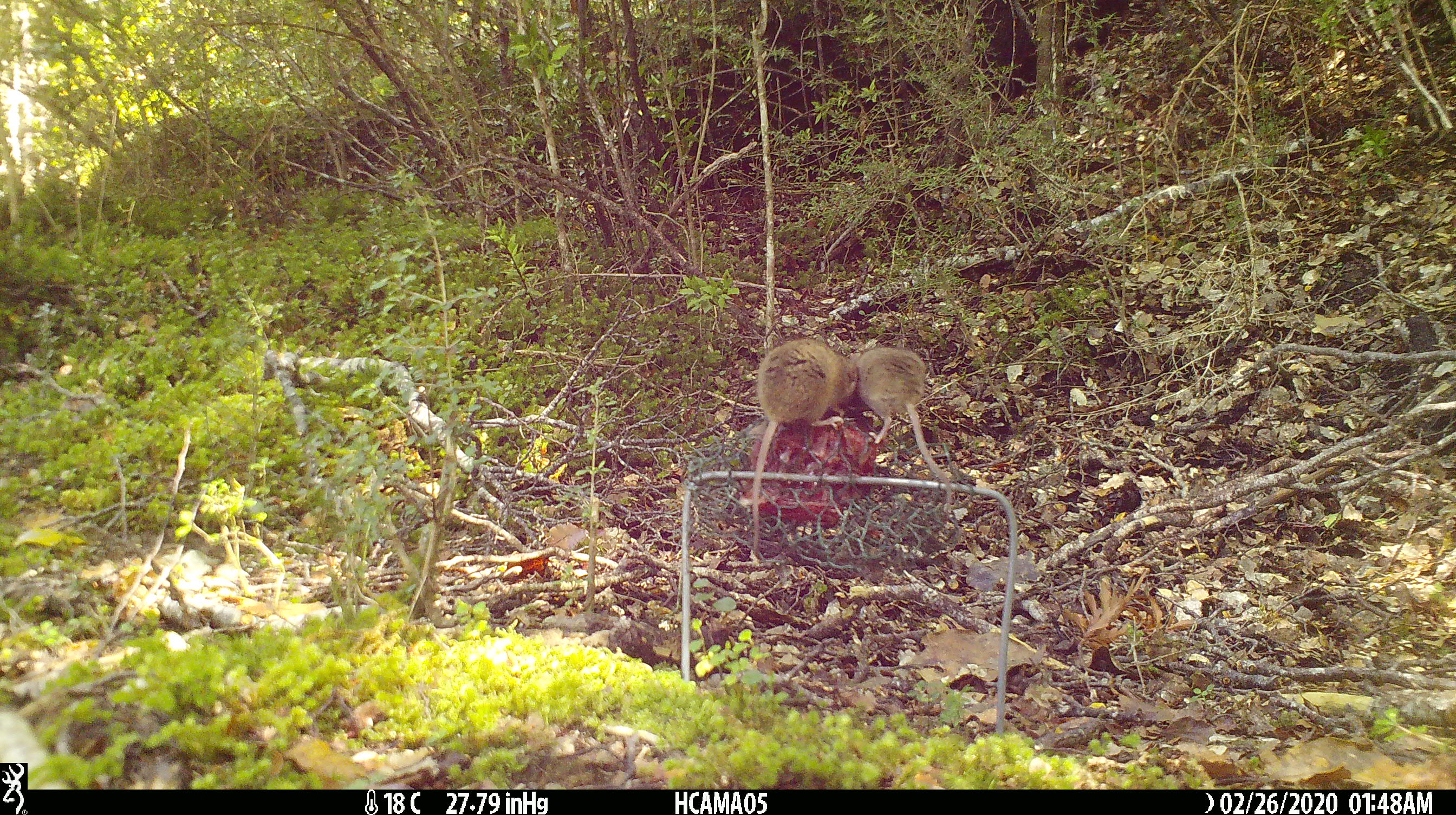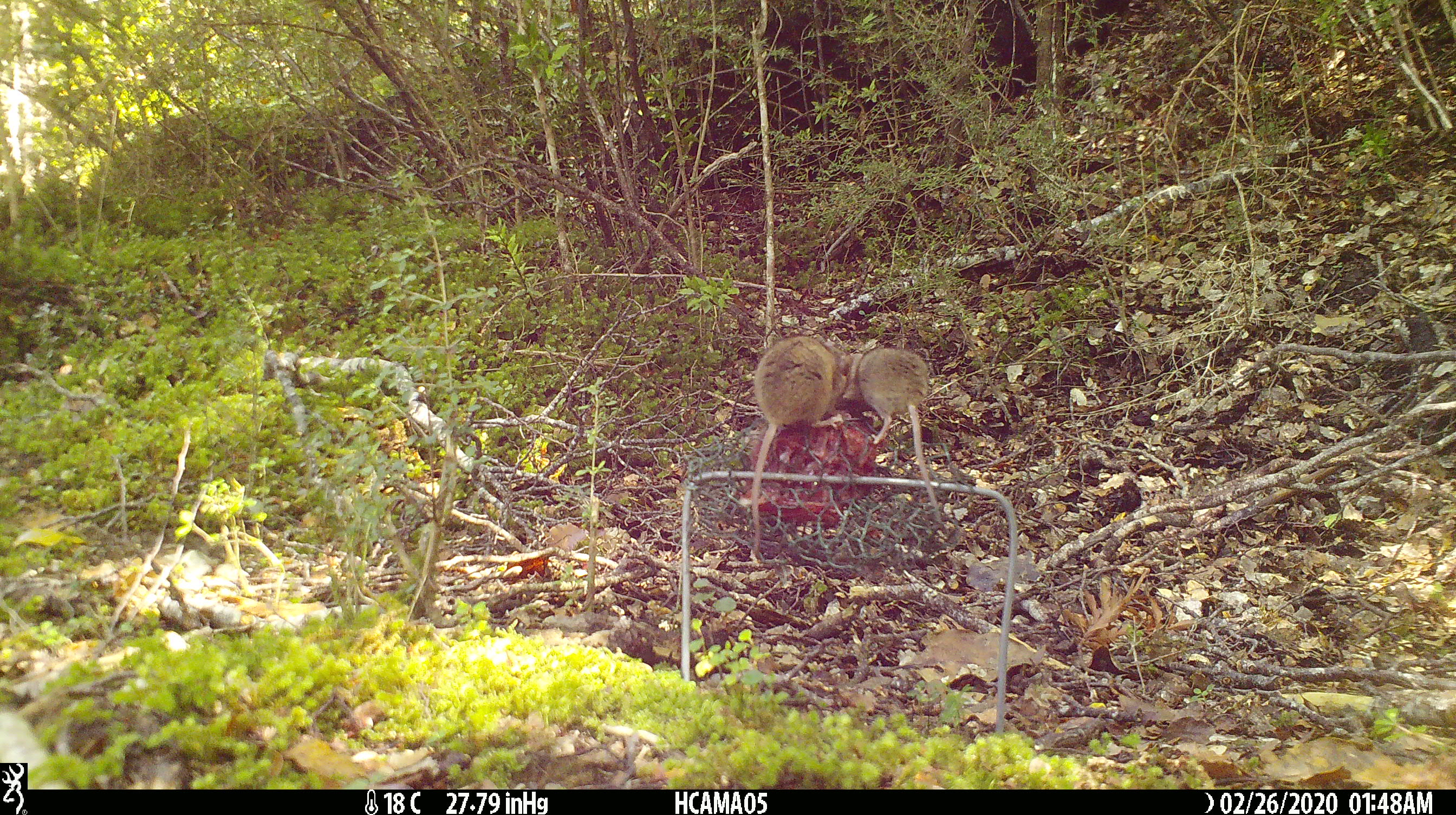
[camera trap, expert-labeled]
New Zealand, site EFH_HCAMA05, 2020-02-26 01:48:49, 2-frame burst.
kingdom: Animalia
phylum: Chordata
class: Mammalia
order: Rodentia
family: Muridae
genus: Mus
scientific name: Mus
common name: mouse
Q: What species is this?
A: Mouse (Mus).